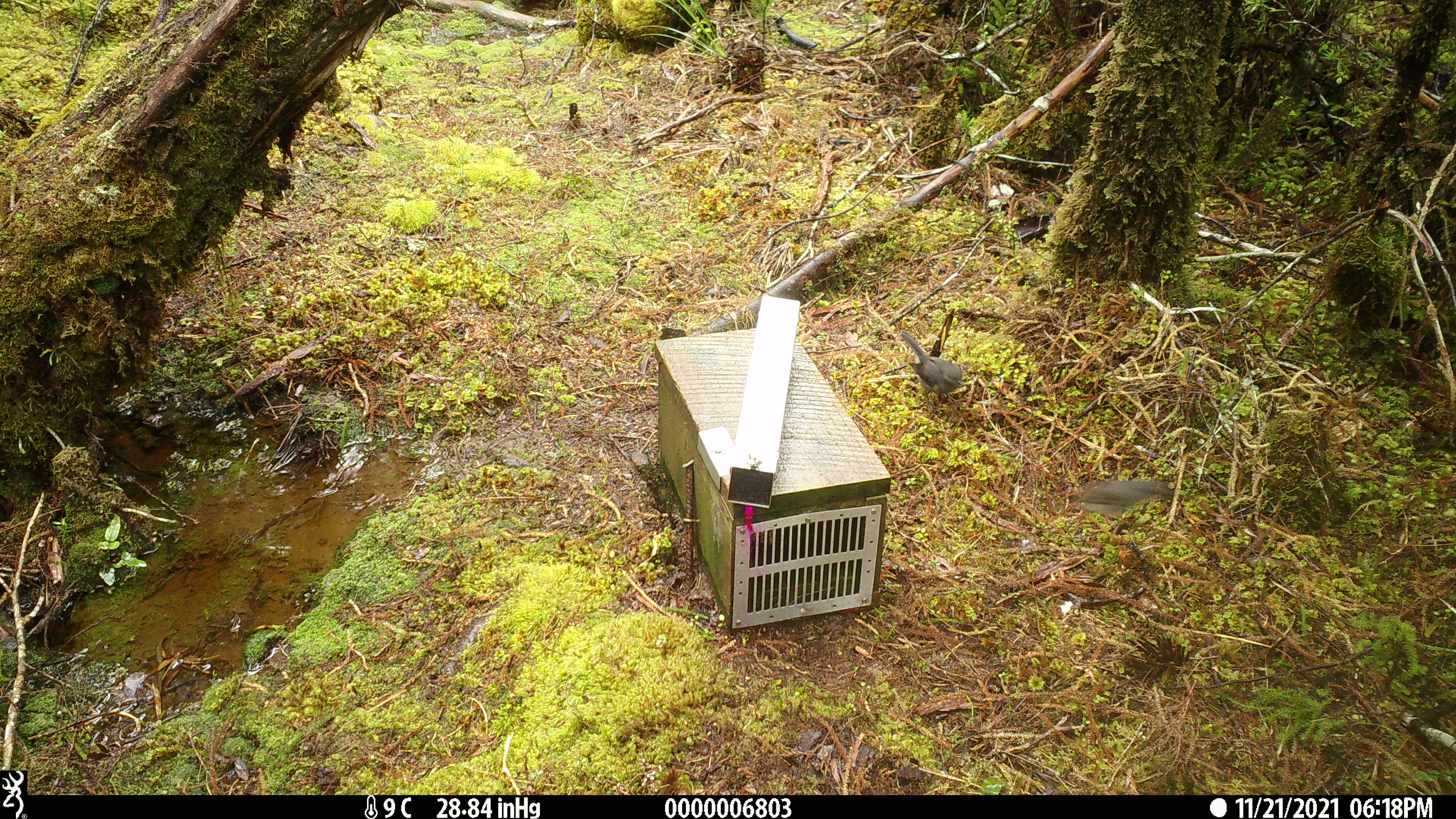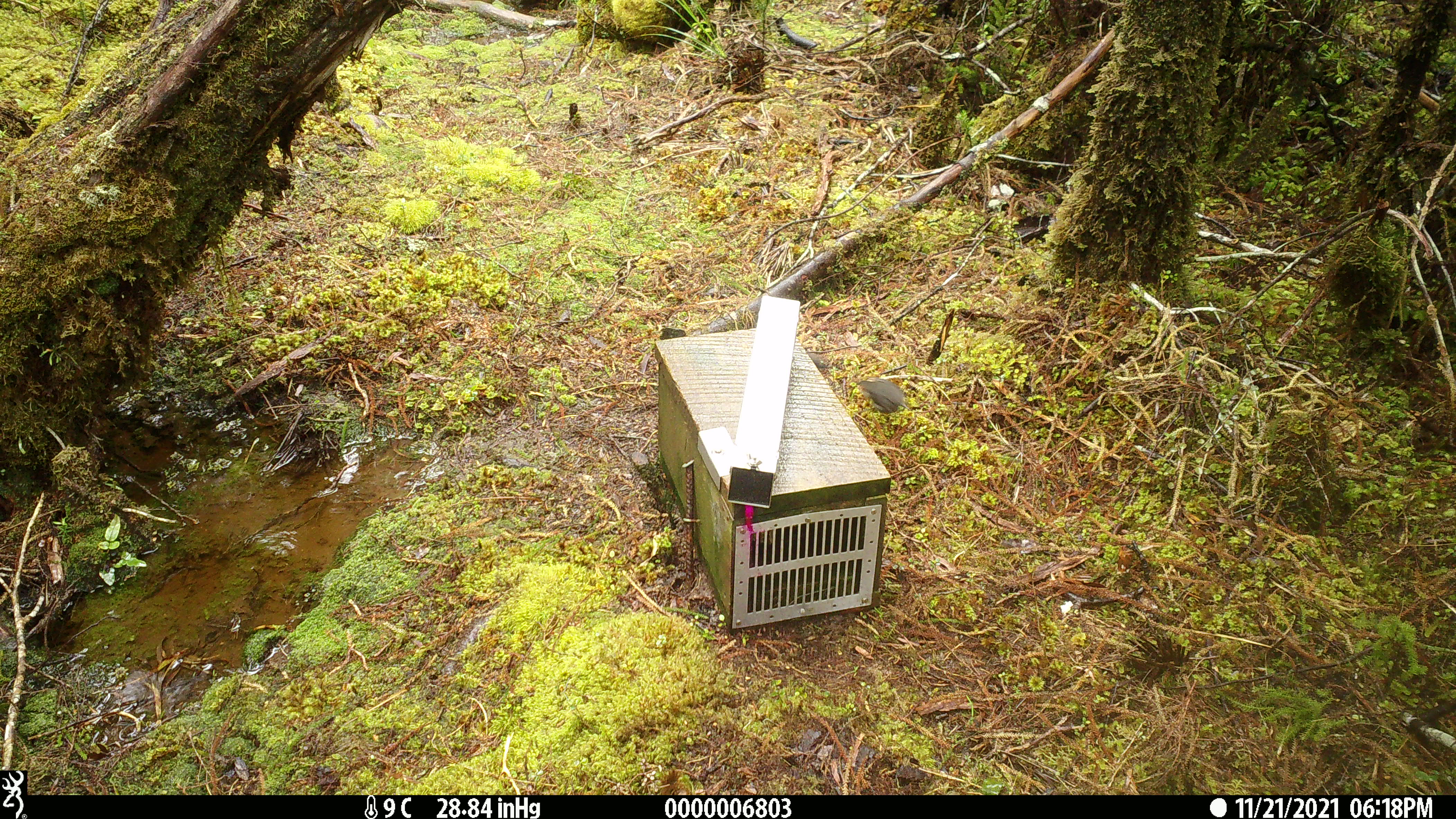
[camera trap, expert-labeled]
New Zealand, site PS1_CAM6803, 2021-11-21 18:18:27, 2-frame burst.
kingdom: Animalia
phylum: Chordata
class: Aves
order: Passeriformes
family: Petroicidae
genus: Petroica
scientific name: Petroica australis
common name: new zealand robin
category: robin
Robin (new zealand robin) (Petroica australis).